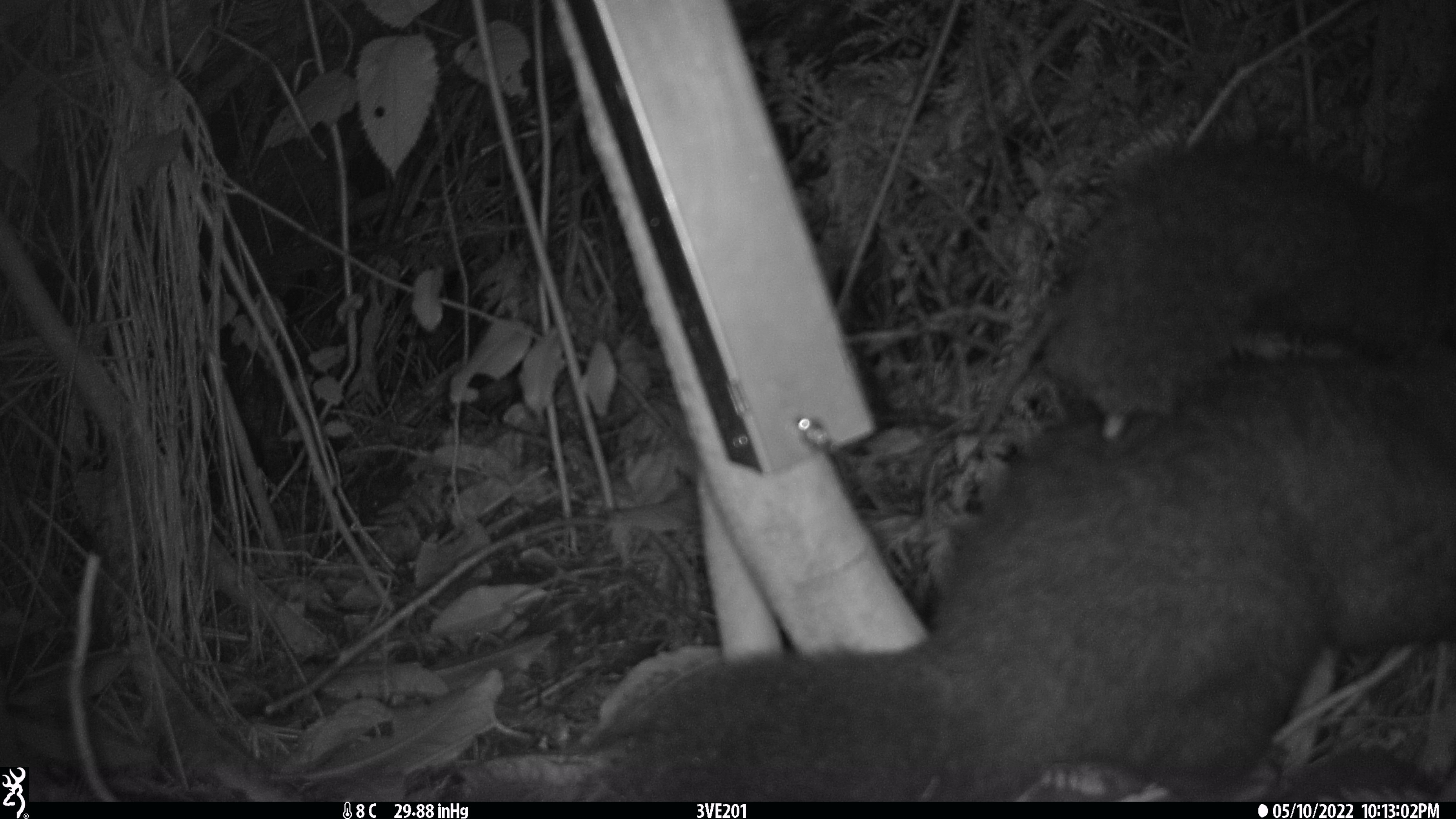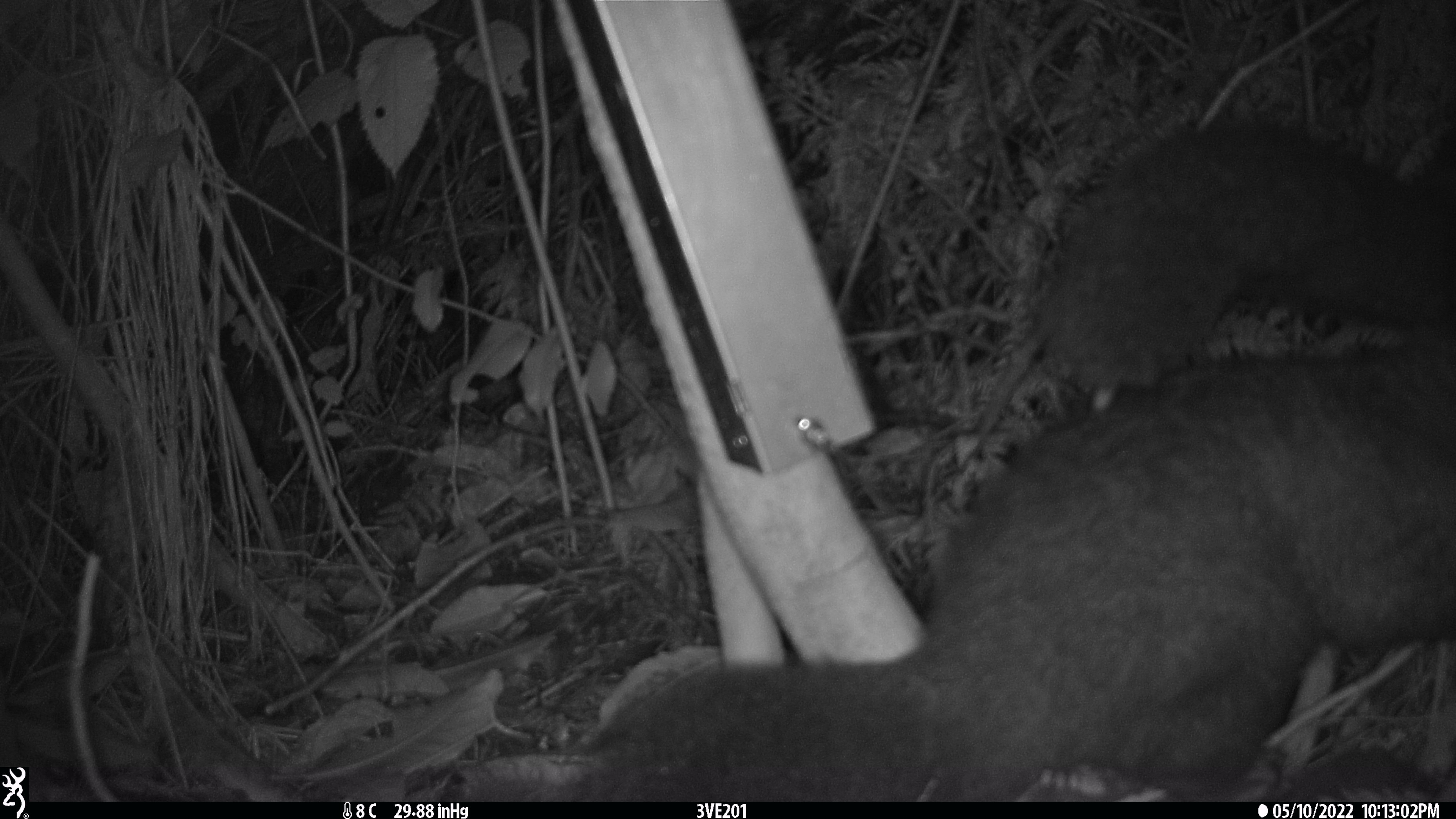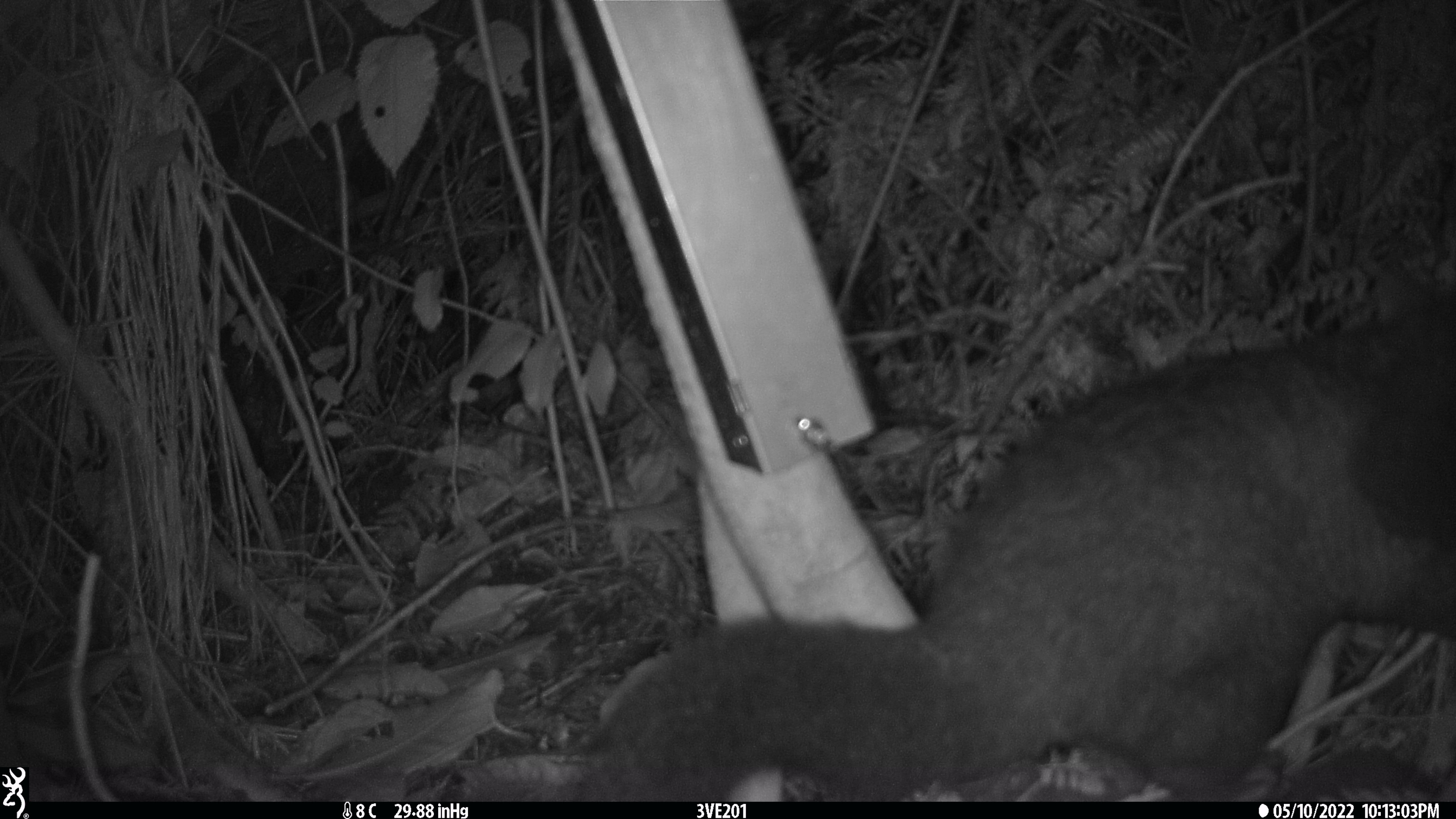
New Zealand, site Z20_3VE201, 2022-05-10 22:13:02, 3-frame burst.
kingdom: Animalia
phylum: Chordata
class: Mammalia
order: Diprotodontia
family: Phalangeridae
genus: Trichosurus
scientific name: Trichosurus vulpecula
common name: common brushtail possum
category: possum